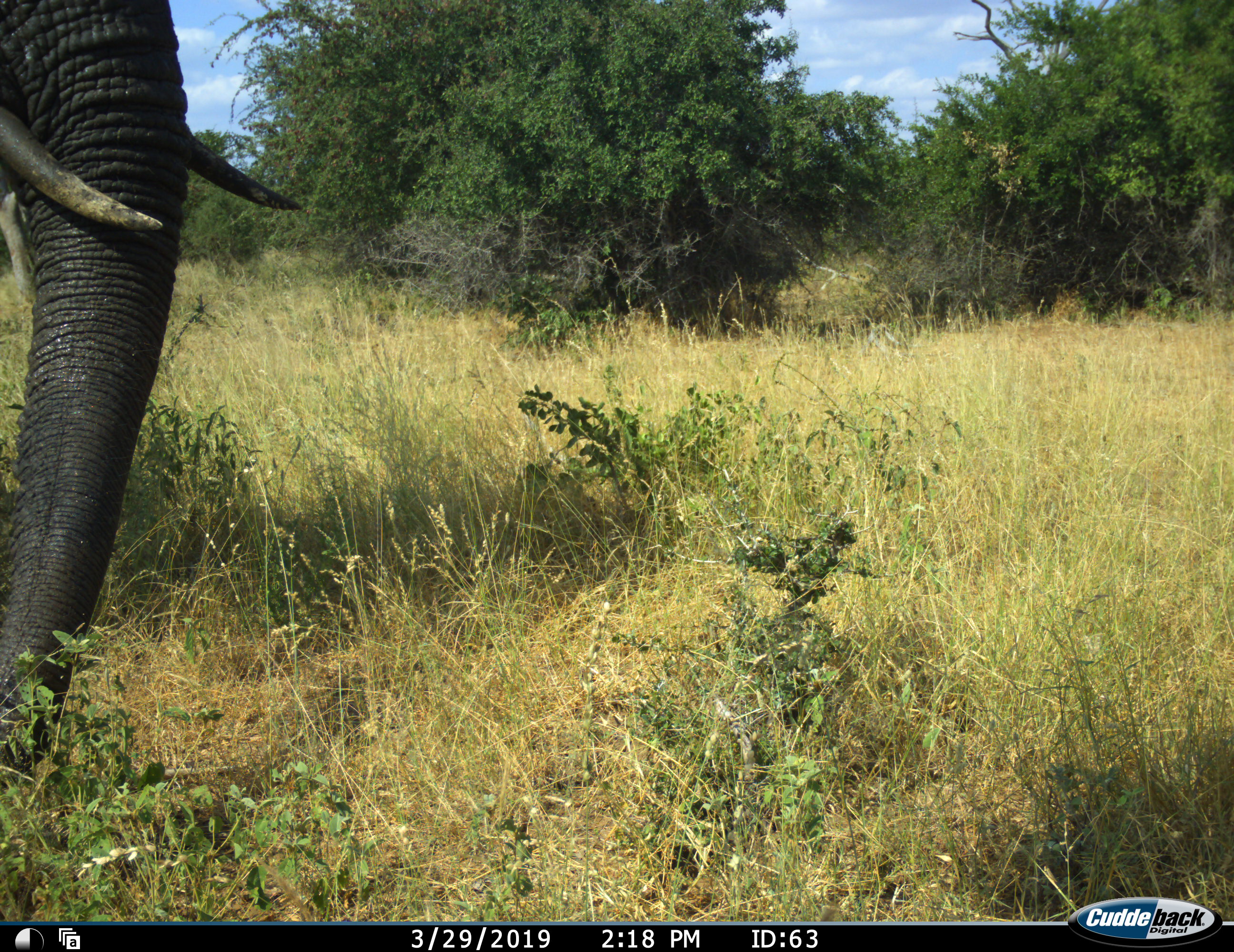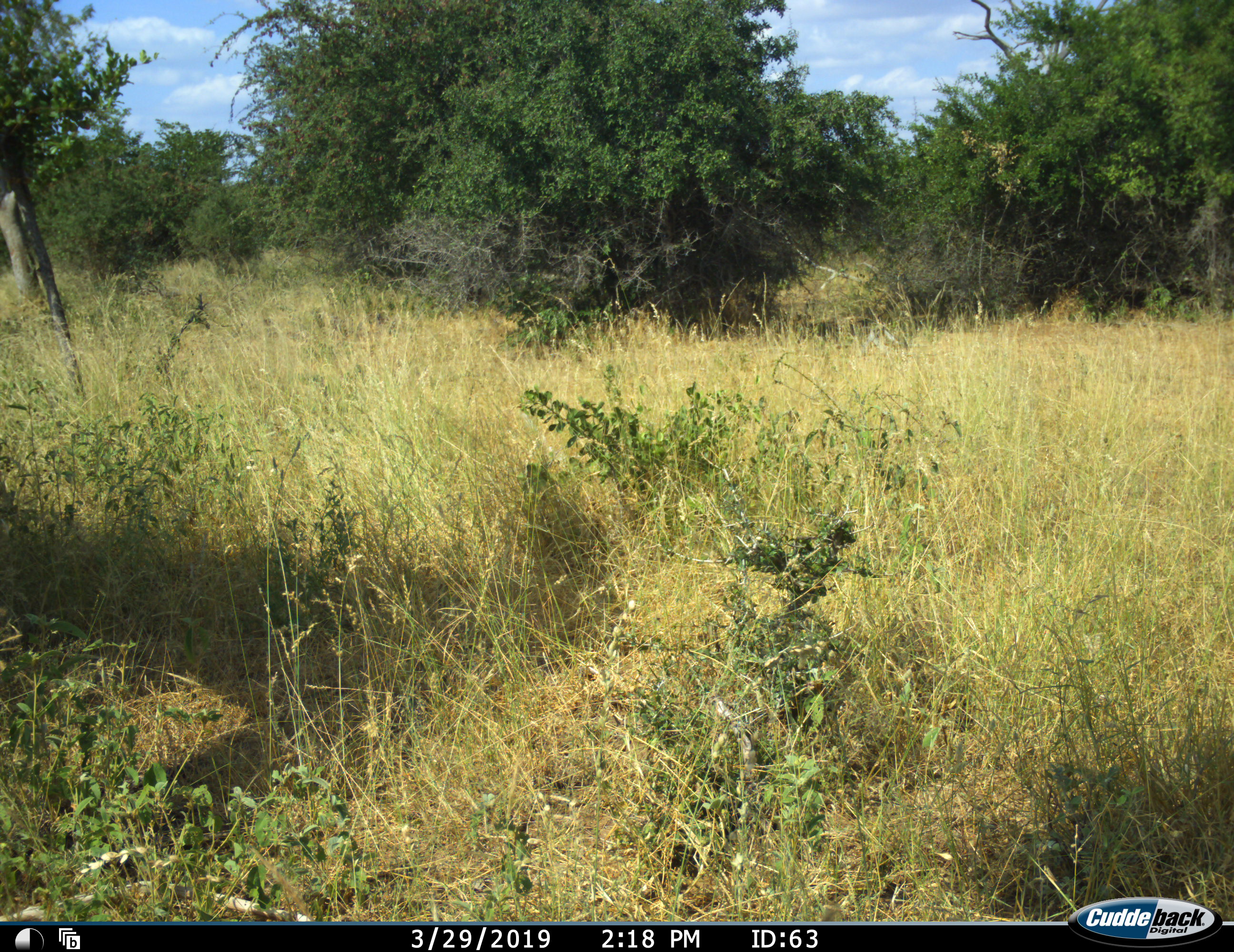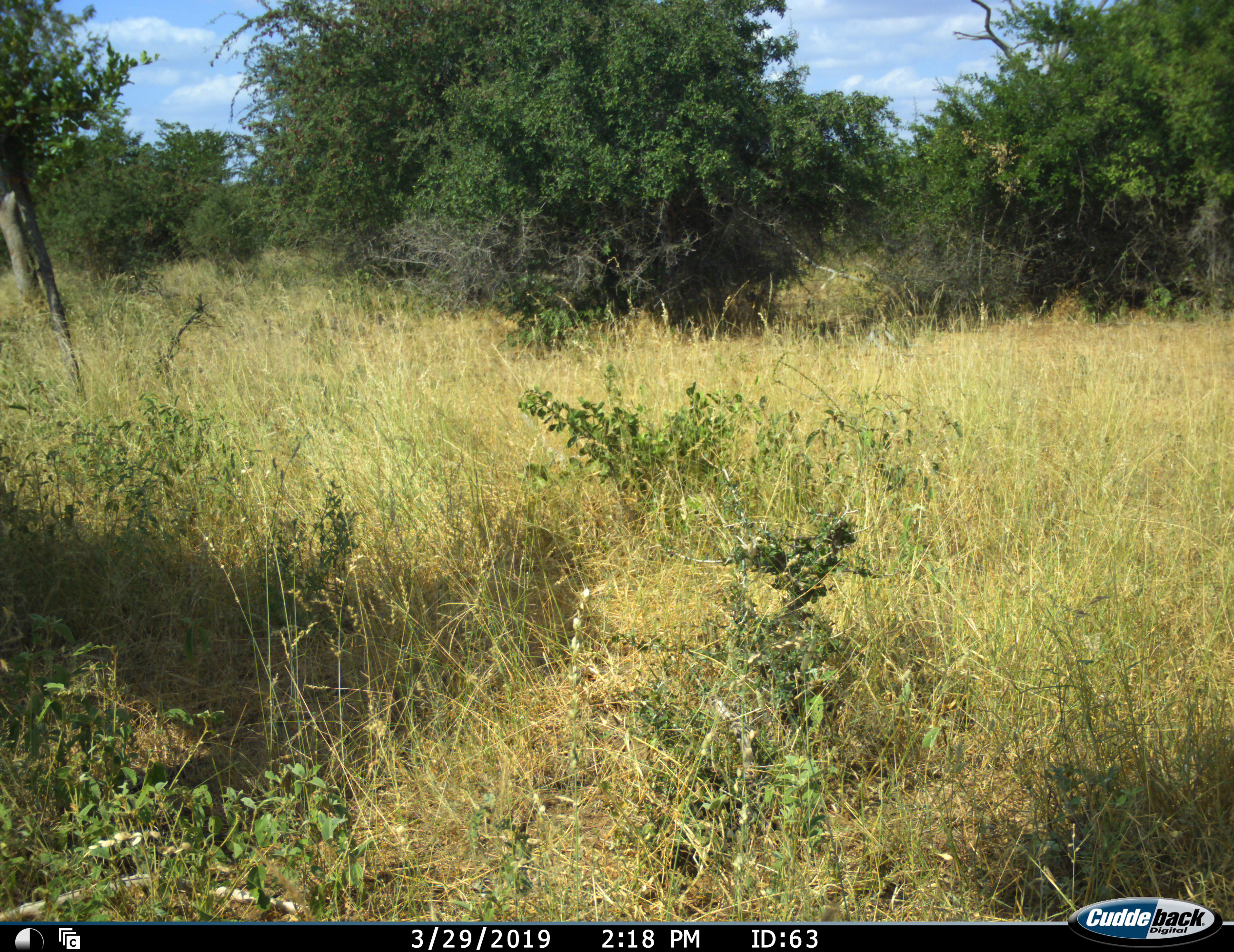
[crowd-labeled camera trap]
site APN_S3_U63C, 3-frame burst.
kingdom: Animalia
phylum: Chordata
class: Mammalia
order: Proboscidea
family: Elephantidae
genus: Loxodonta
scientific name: Loxodonta africana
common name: african bush elephant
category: elephant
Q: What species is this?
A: Elephant (african bush elephant) (Loxodonta africana).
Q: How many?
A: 1.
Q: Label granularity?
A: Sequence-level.